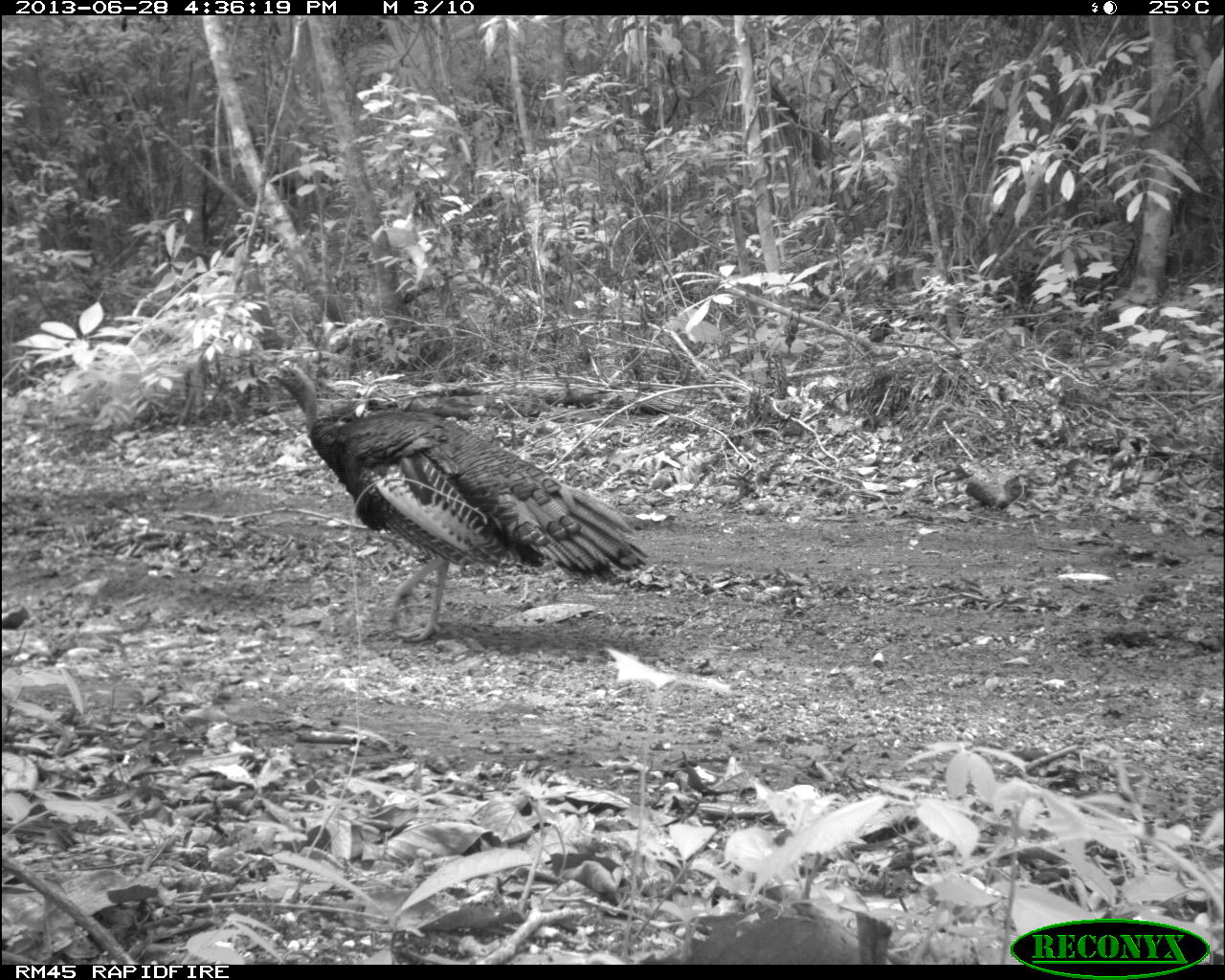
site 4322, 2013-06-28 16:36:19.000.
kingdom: Animalia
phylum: Chordata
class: Aves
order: Galliformes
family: Phasianidae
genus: Meleagris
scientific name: Meleagris ocellata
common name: ocellated turkey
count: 1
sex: male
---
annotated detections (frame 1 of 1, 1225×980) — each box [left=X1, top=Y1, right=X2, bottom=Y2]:
meleagris ocellata: [left=263, top=358, right=648, bottom=643]